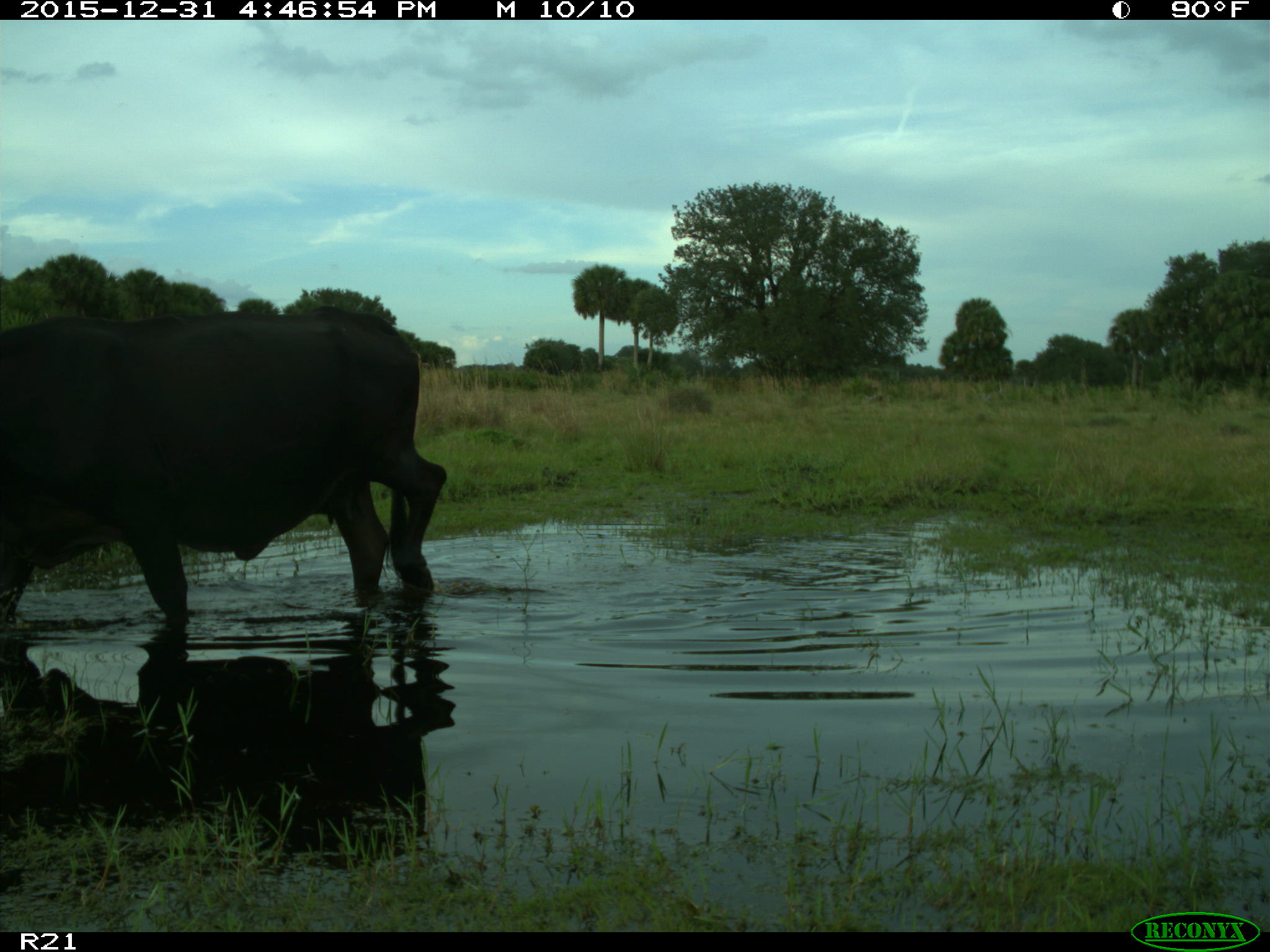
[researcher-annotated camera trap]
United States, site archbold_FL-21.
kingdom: Animalia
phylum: Chordata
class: Mammalia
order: Artiodactyla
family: Bovidae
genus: Bos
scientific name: Bos taurus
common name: domestic cow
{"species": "Bos taurus (domestic cow)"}